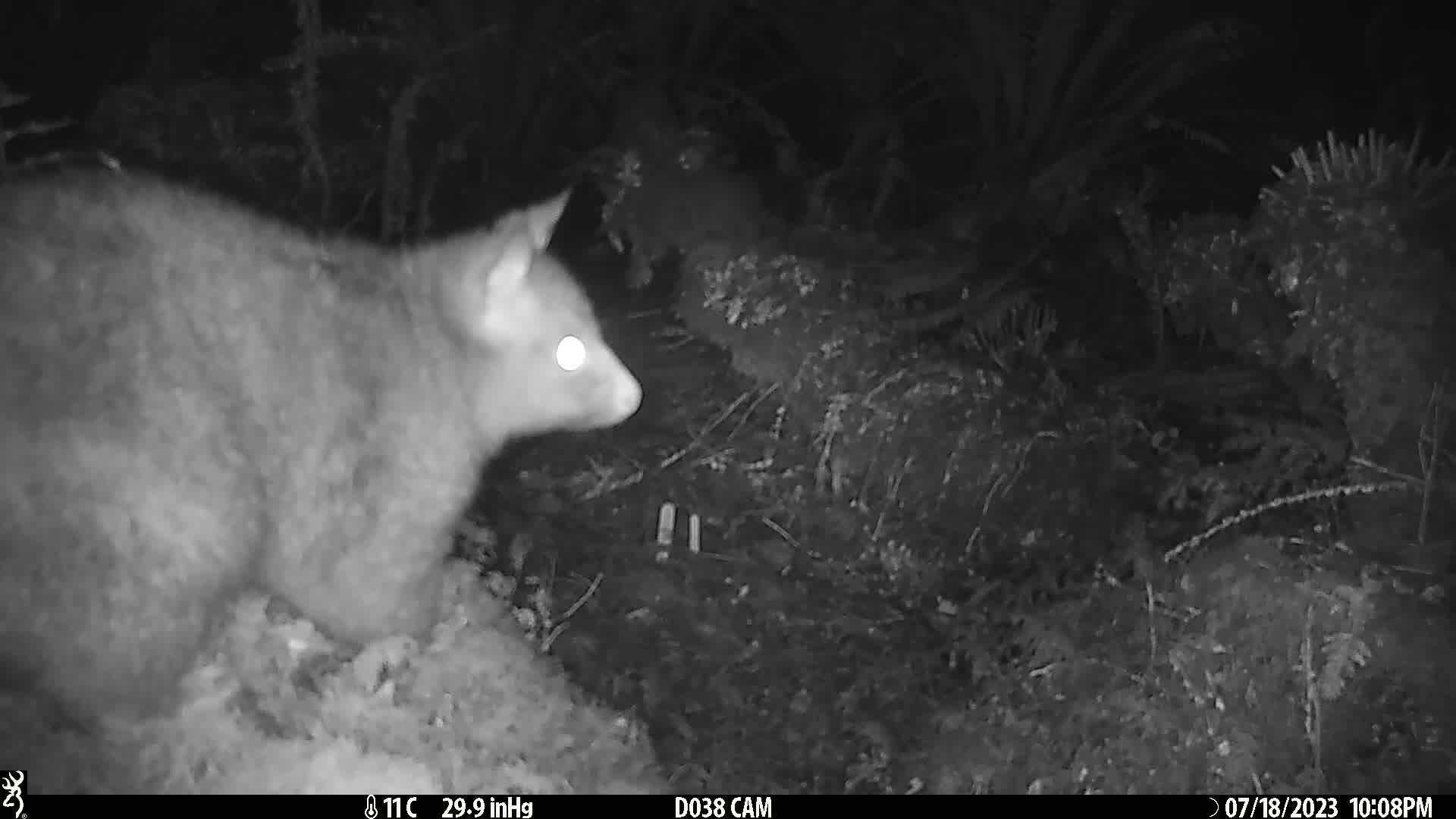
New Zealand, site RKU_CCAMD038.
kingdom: Animalia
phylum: Chordata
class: Mammalia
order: Diprotodontia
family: Phalangeridae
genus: Trichosurus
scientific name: Trichosurus vulpecula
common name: common brushtail possum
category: possum